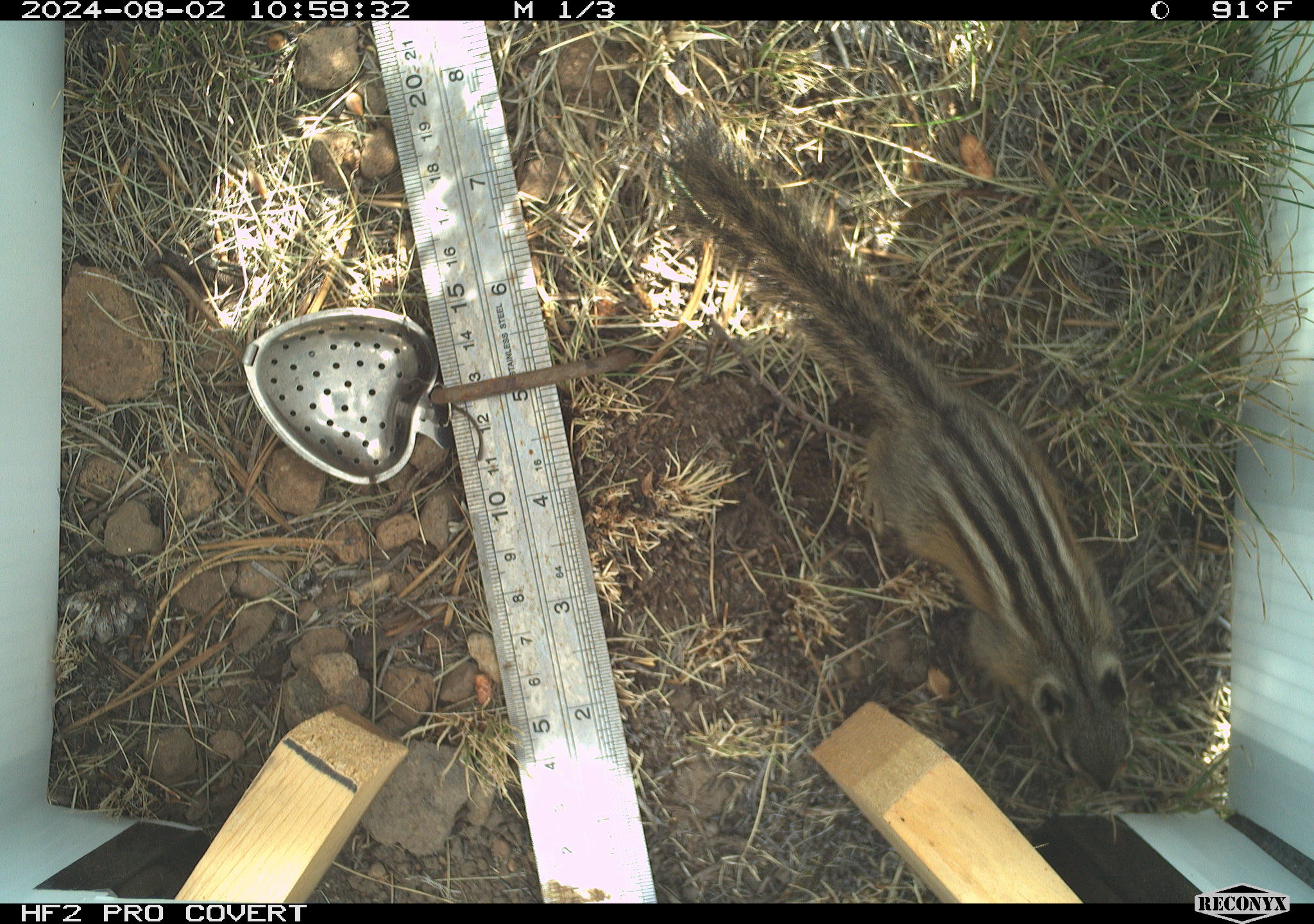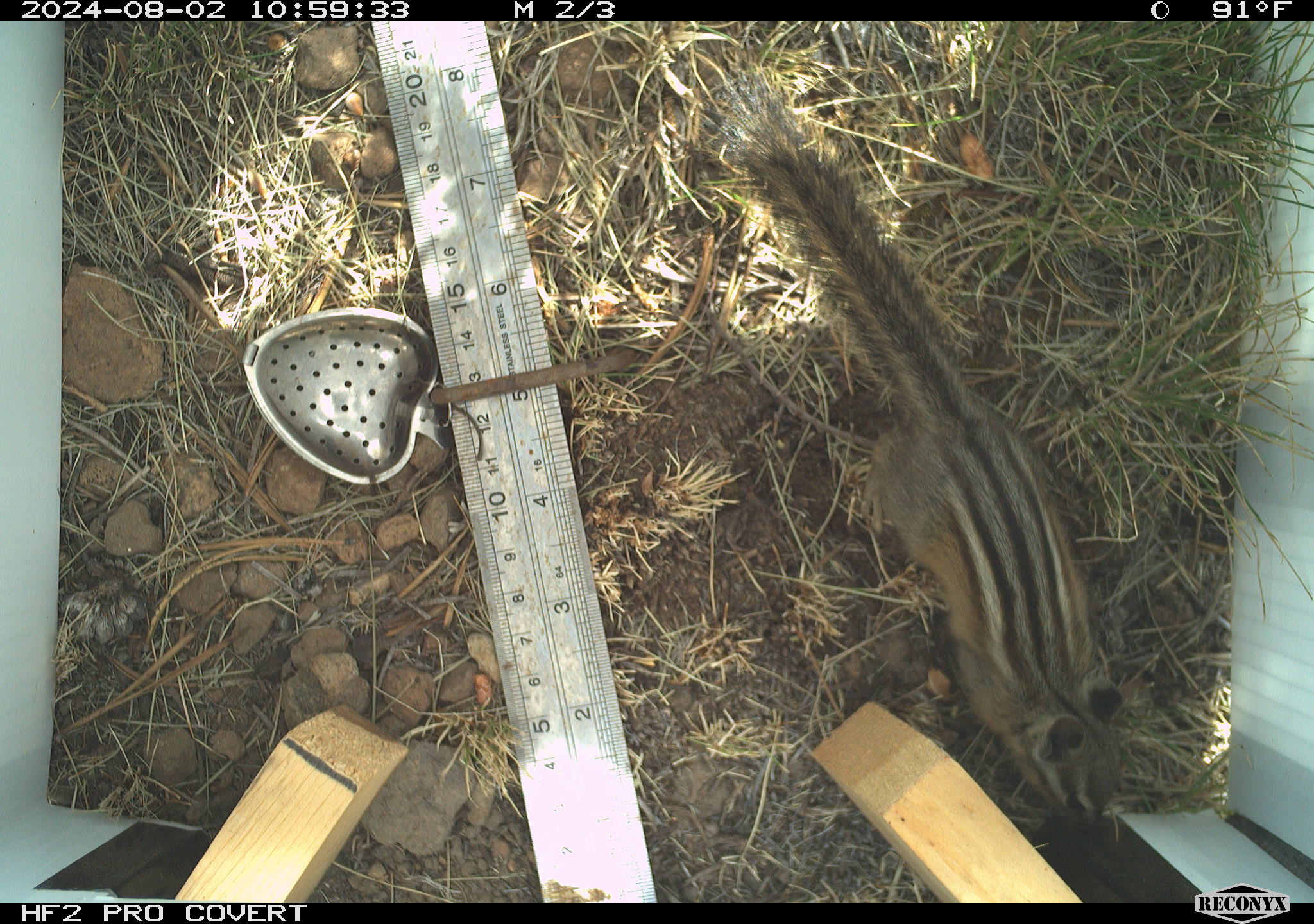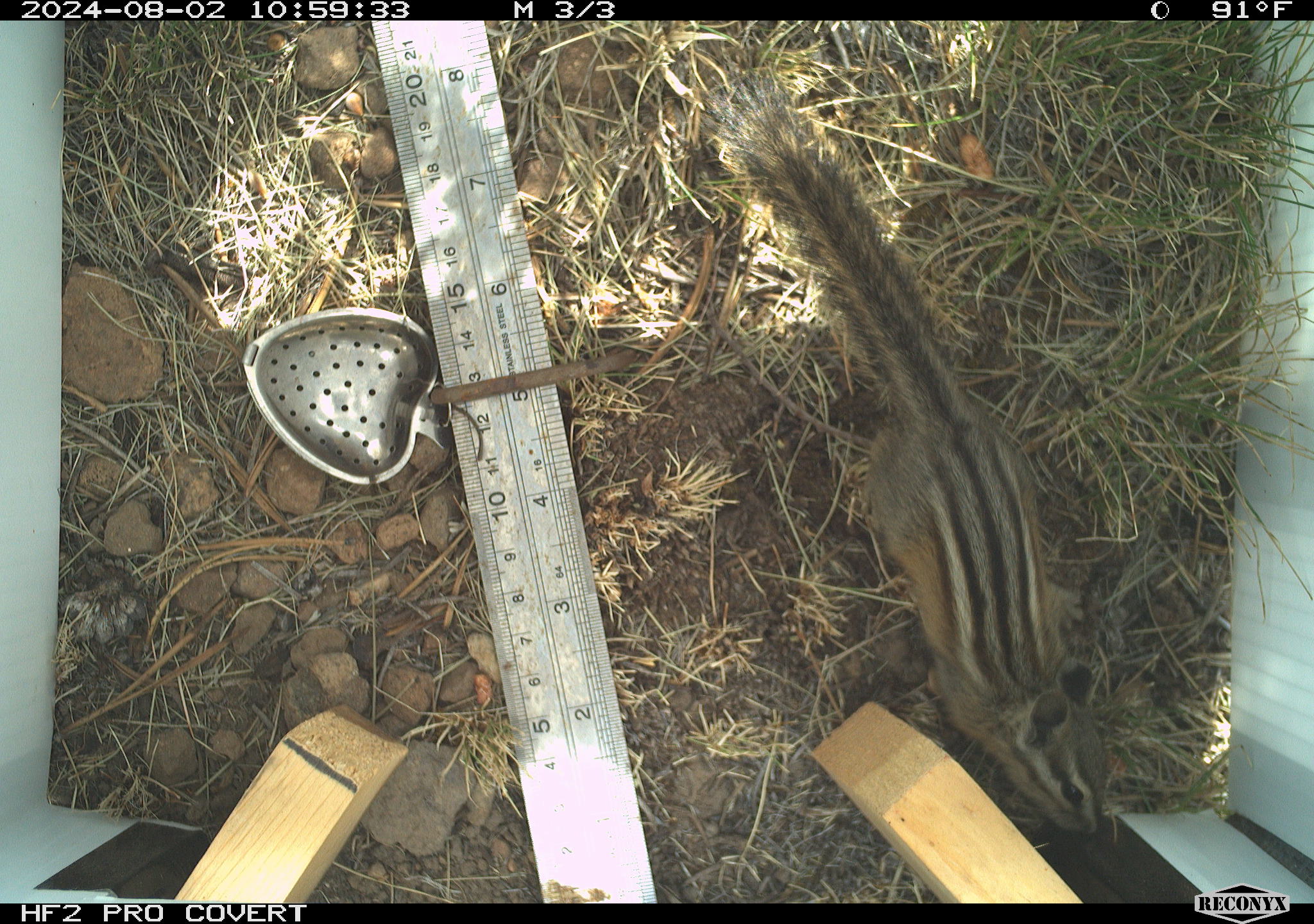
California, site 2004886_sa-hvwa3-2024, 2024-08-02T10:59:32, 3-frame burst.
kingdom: Animalia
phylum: Chordata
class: Mammalia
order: Rodentia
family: Sciuridae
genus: Neotamias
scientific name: Neotamias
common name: western chipmunks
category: neotamias species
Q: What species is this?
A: Neotamias species (western chipmunks) (Neotamias).